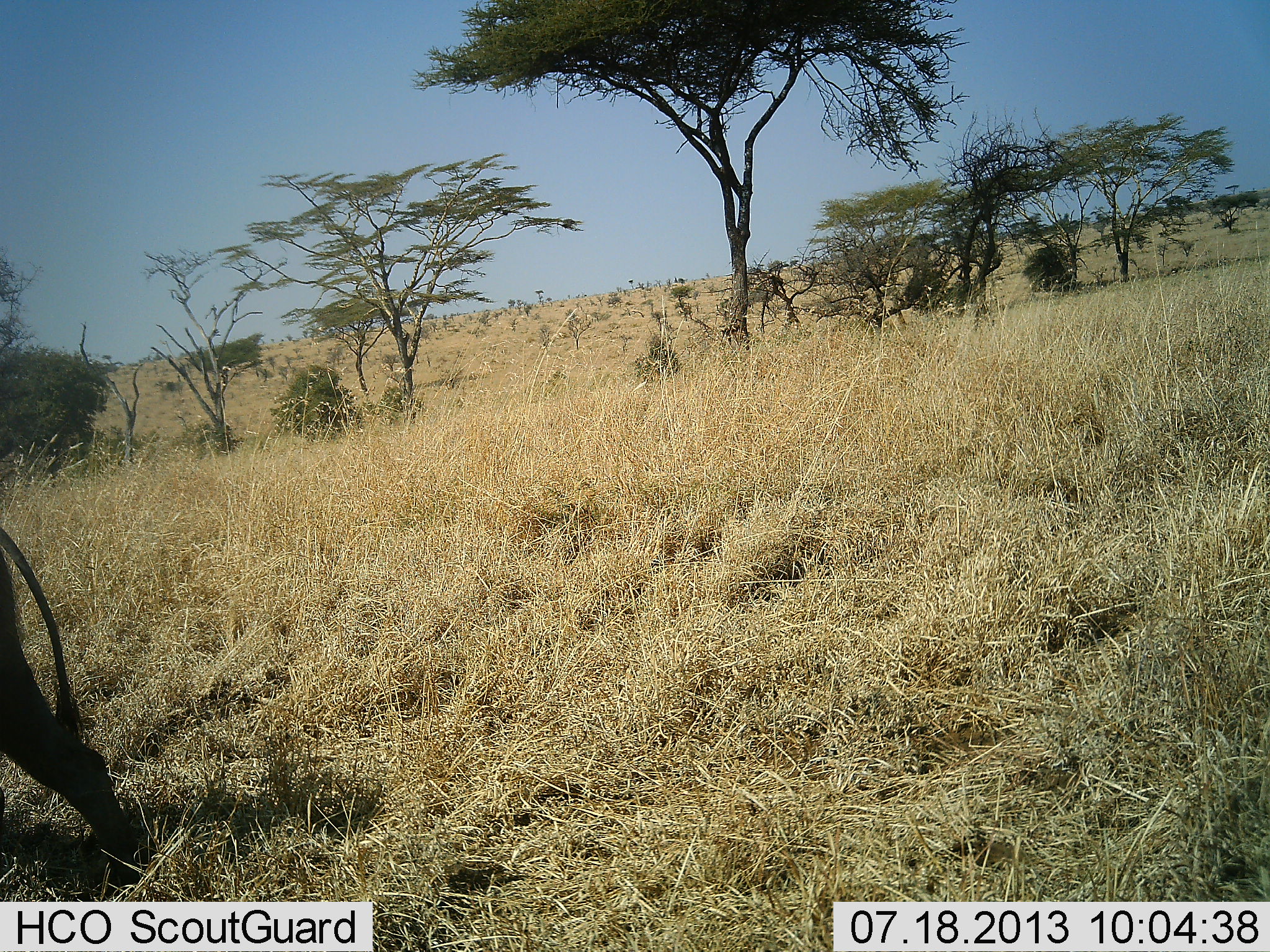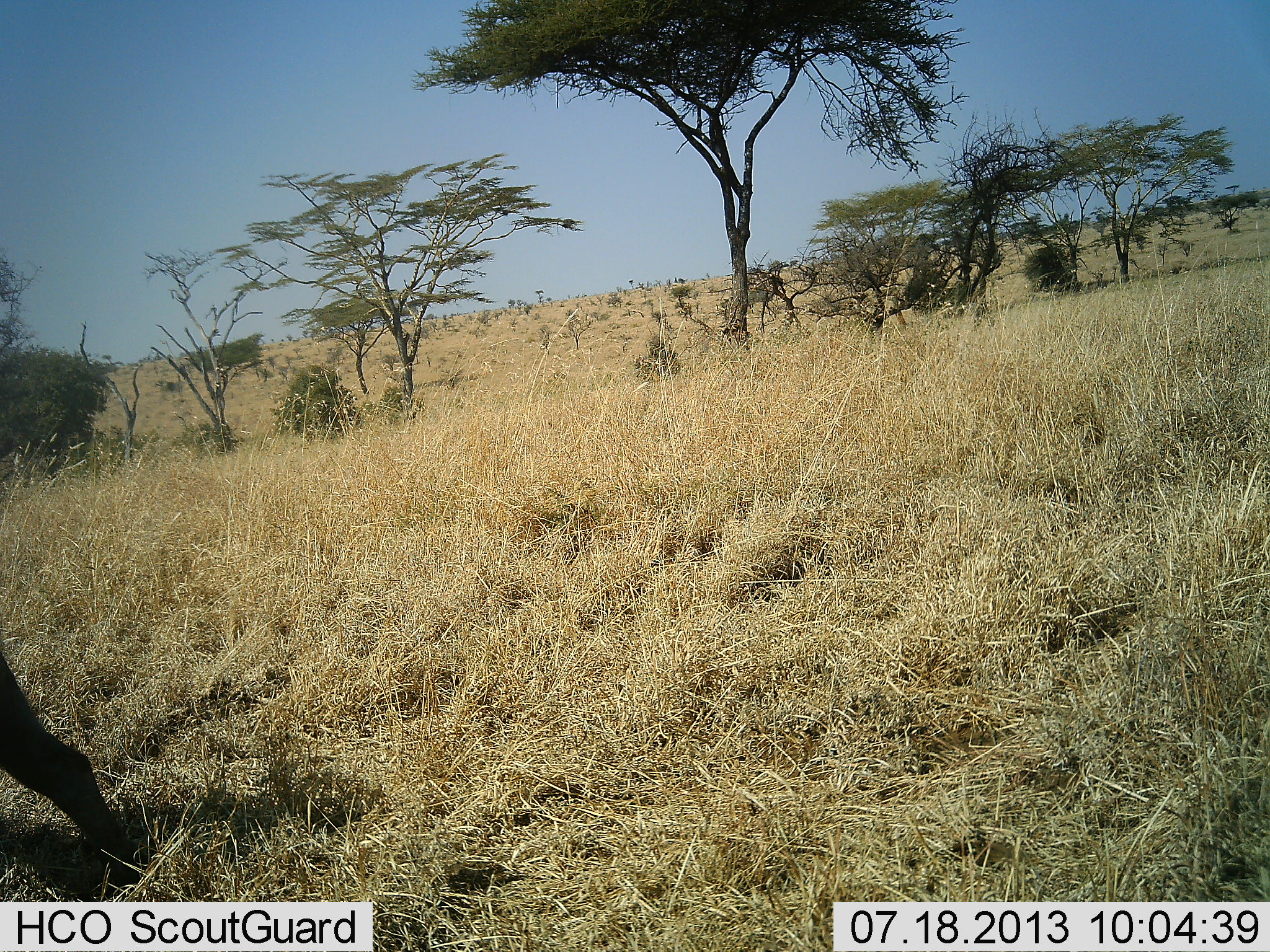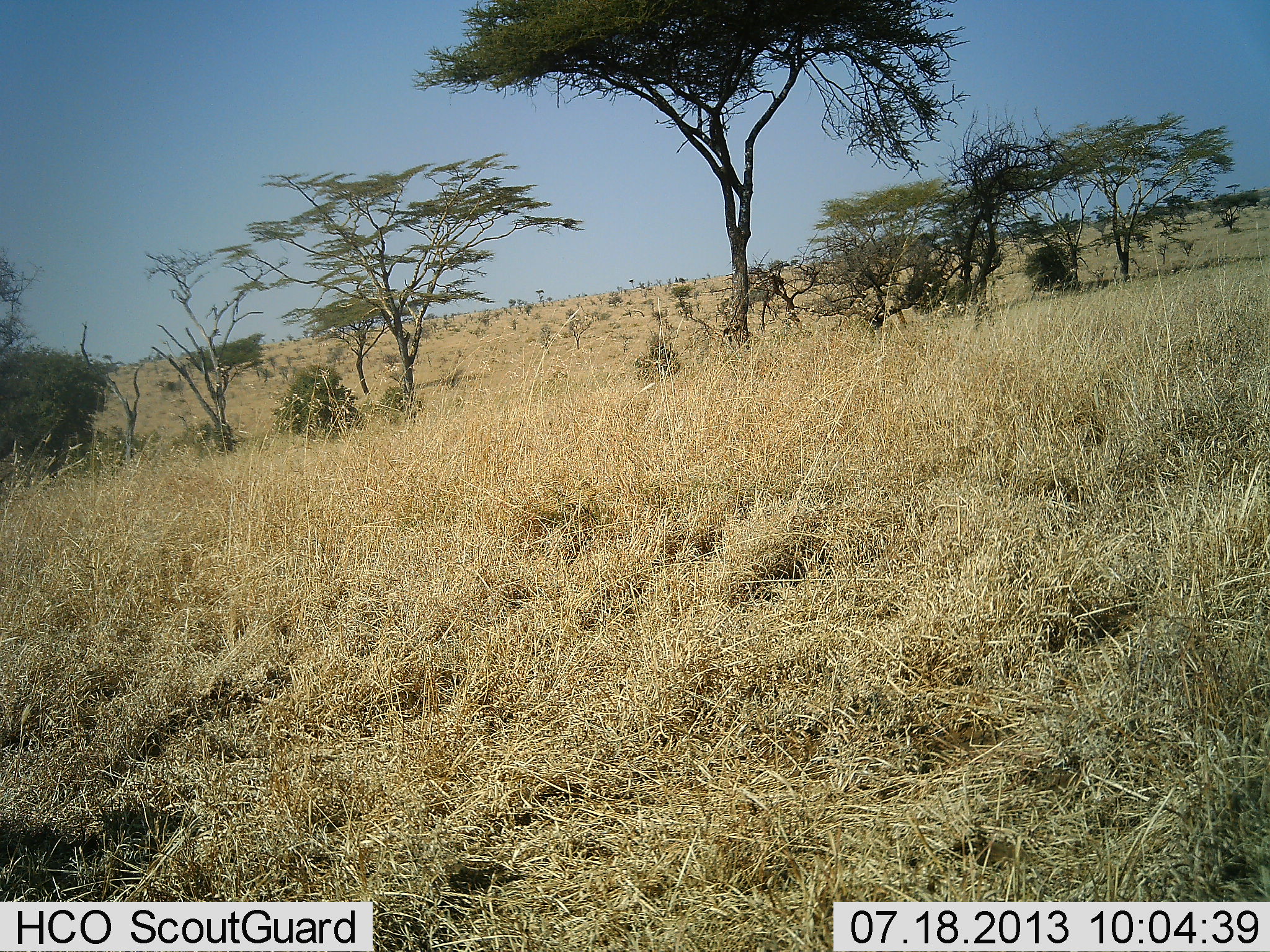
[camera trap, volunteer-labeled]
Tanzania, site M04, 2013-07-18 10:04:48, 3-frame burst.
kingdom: Animalia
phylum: Chordata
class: Mammalia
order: Artiodactyla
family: Suidae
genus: Phacochoerus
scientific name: Phacochoerus africanus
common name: warthog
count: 1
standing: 0%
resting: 0%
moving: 100%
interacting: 0%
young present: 0%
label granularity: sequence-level